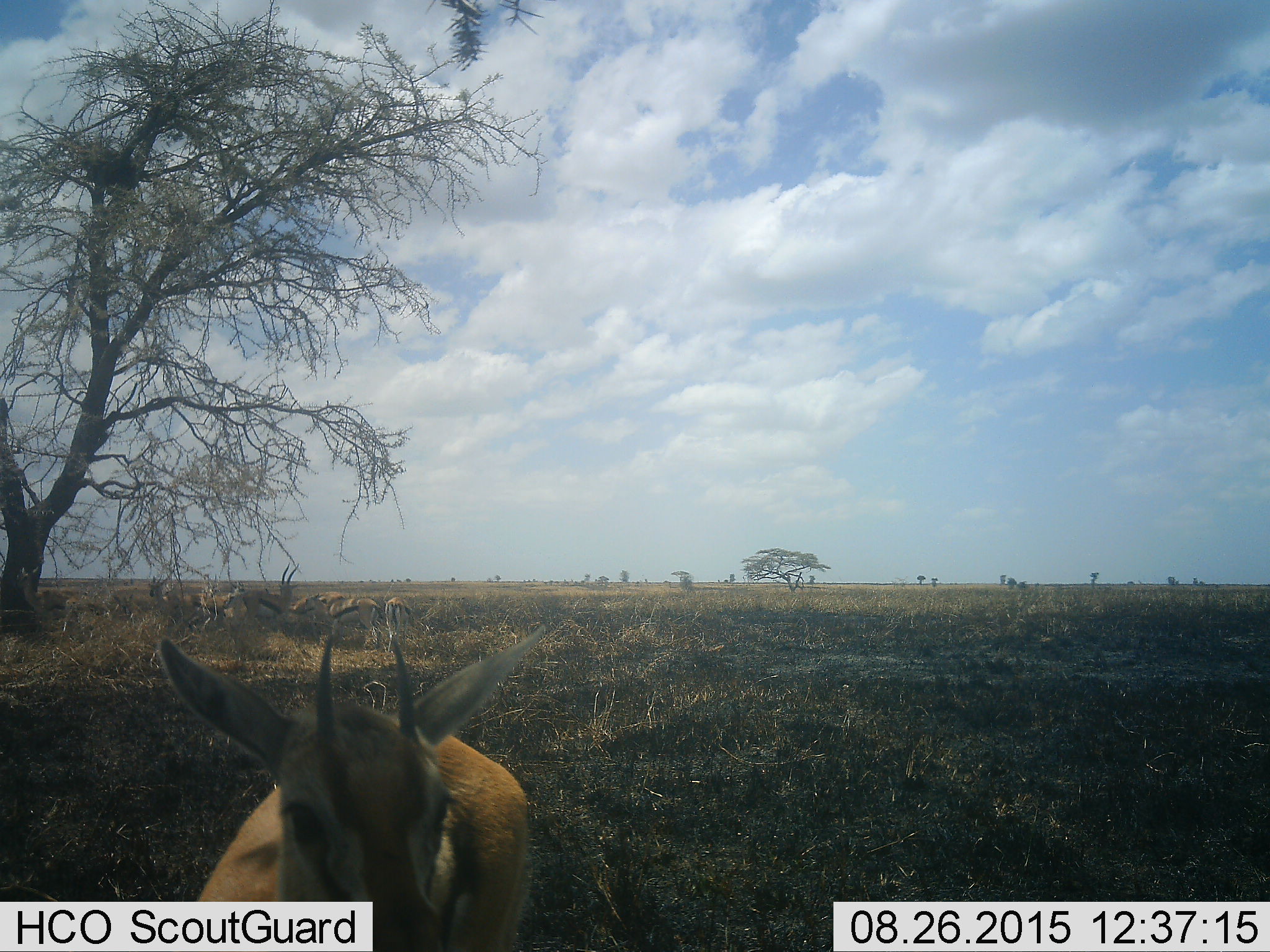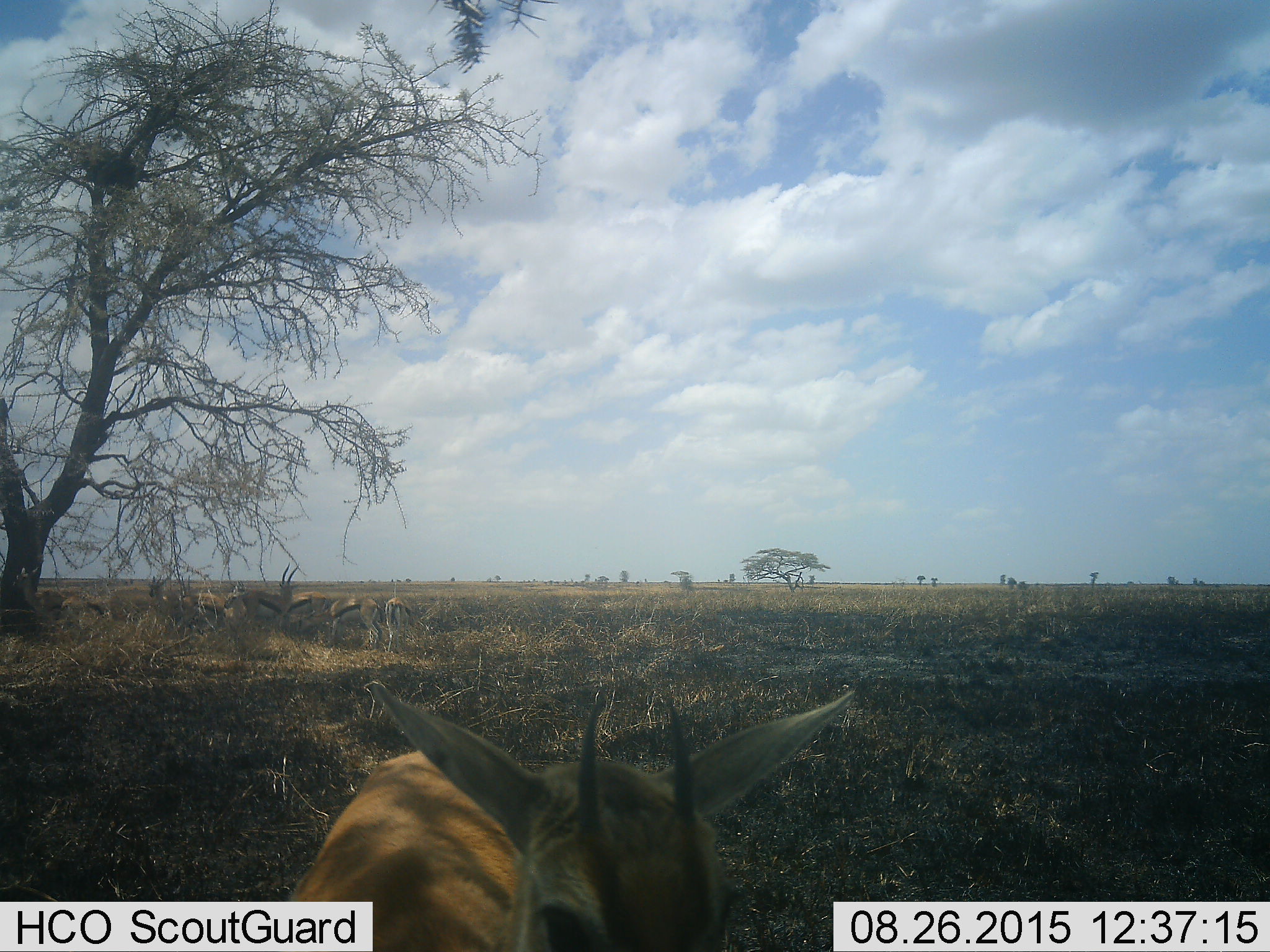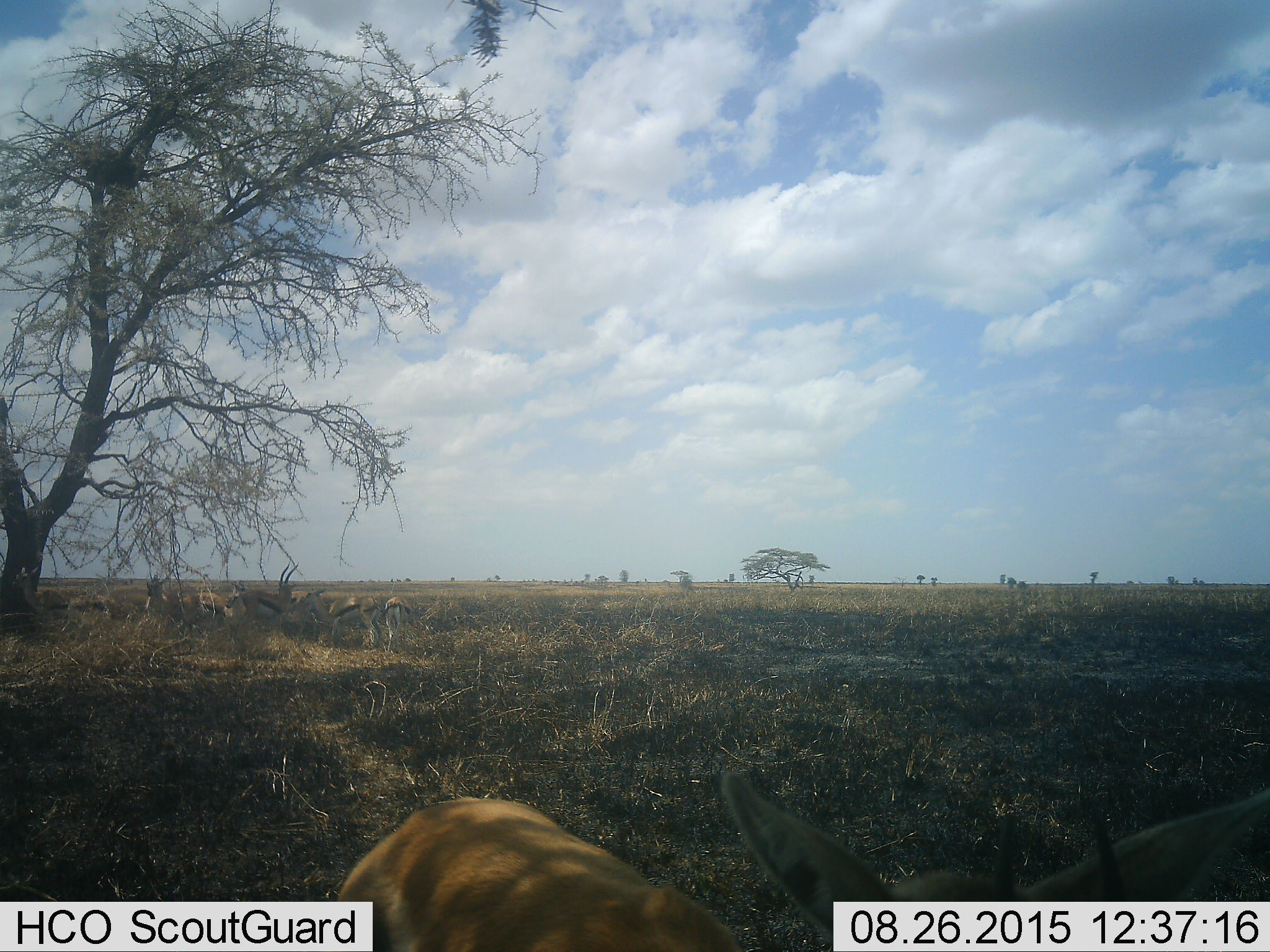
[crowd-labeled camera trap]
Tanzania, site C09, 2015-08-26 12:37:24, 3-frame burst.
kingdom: Animalia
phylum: Chordata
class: Mammalia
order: Artiodactyla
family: Bovidae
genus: Eudorcas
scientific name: Eudorcas thomsonii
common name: thomson's gazelle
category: gazellethomsons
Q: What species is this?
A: Gazellethomsons (thomson's gazelle) (Eudorcas thomsonii).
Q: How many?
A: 7.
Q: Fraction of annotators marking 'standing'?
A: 88%.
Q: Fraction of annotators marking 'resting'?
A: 19%.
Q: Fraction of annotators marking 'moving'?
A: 31%.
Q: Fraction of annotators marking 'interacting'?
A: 6%.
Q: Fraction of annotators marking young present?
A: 6%.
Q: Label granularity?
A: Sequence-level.